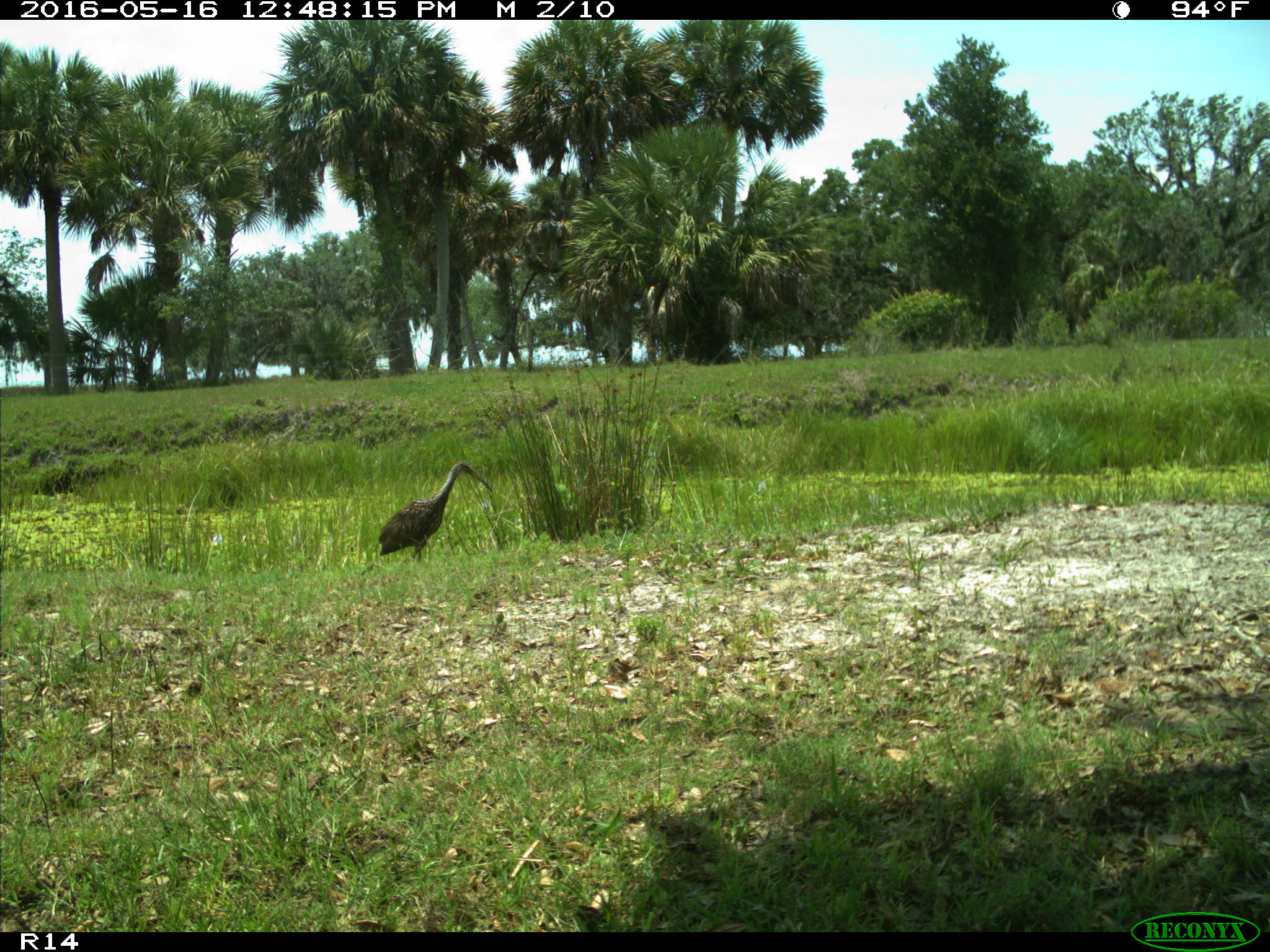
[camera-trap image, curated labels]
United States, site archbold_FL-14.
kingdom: Animalia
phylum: Chordata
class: Aves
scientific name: Aves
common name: birds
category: unidentified bird